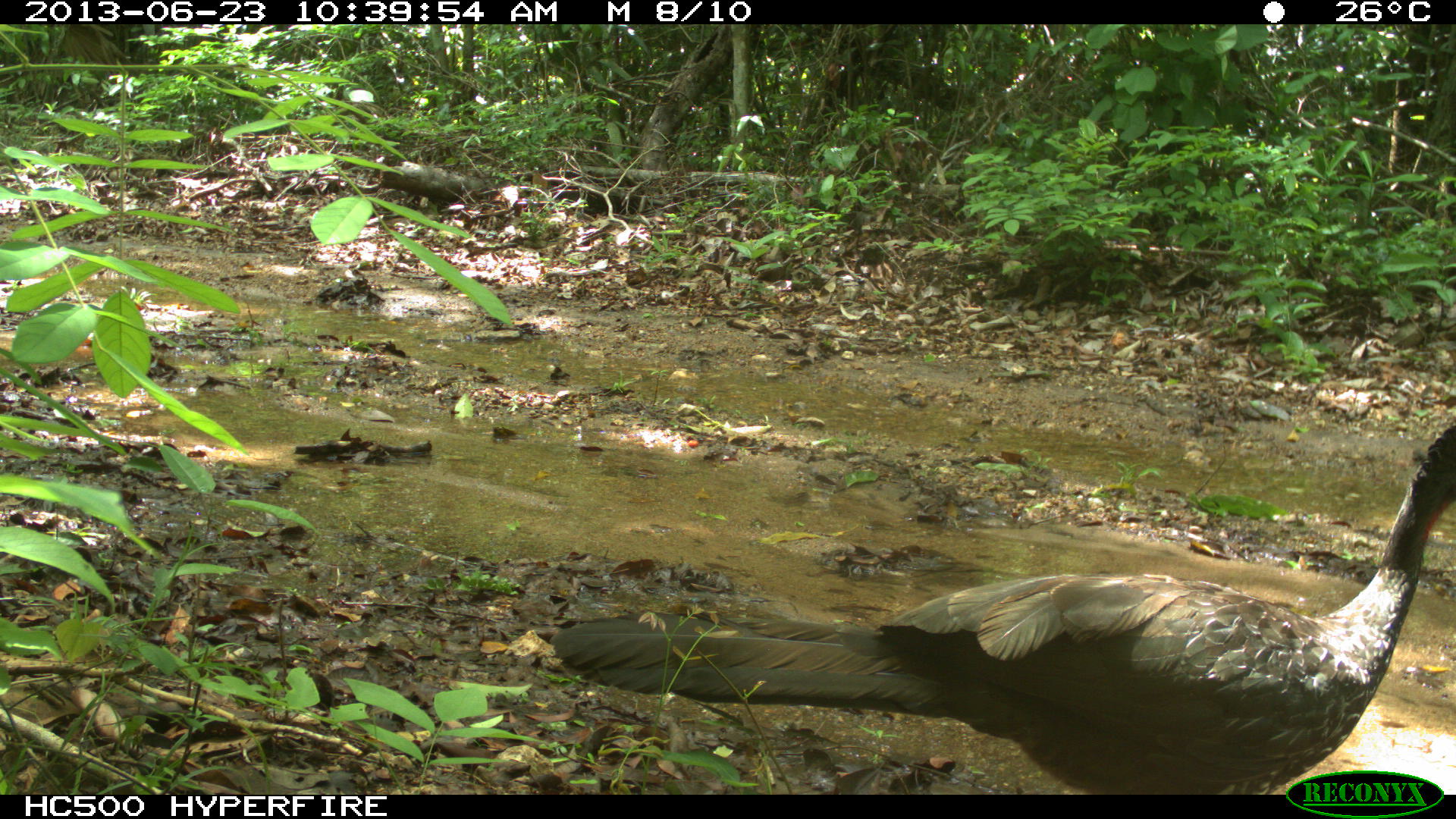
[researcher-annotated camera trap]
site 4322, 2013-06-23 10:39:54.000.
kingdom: Animalia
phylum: Chordata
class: Aves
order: Galliformes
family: Cracidae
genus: Penelope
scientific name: Penelope purpurascens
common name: crested guan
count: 1